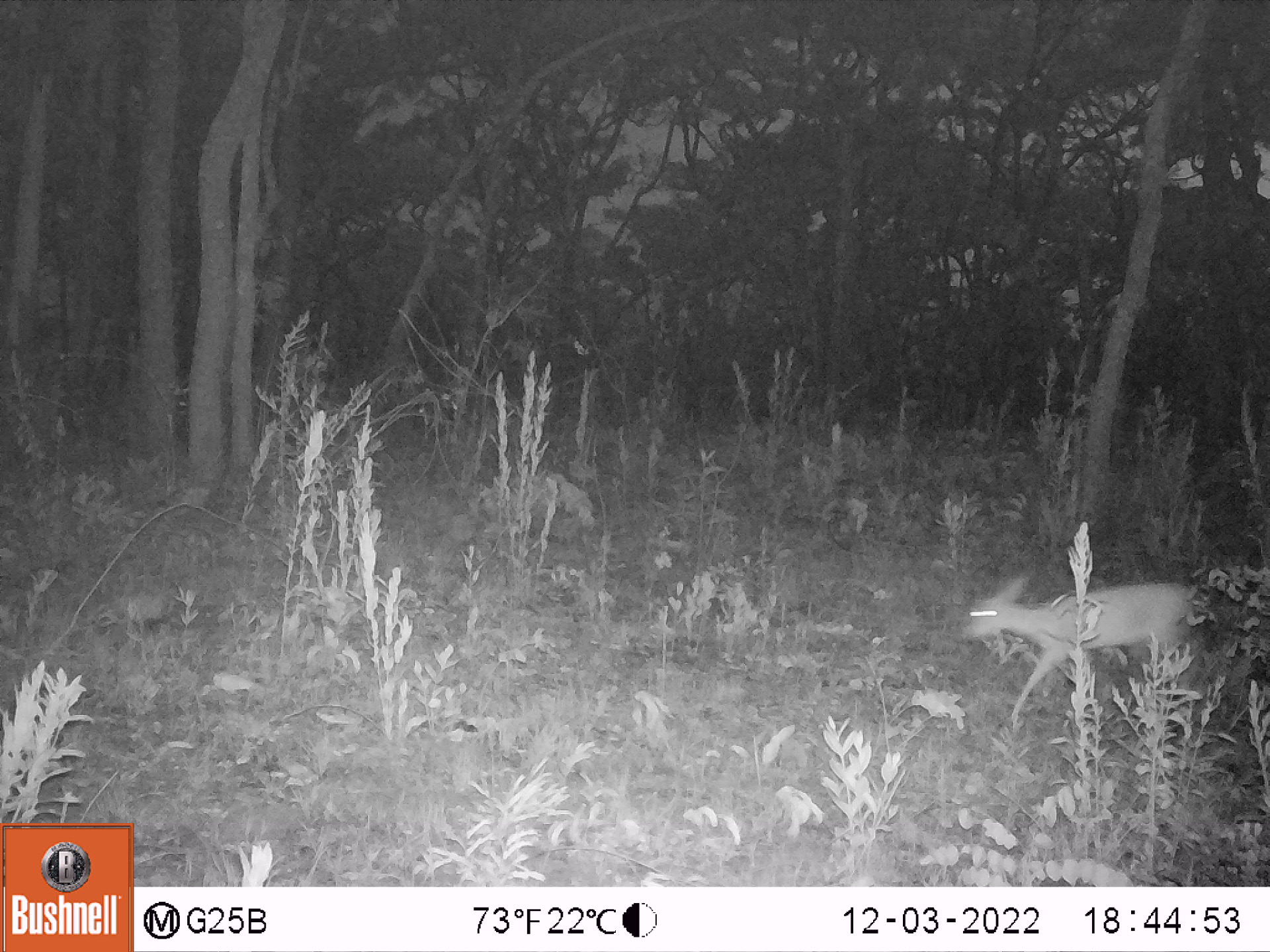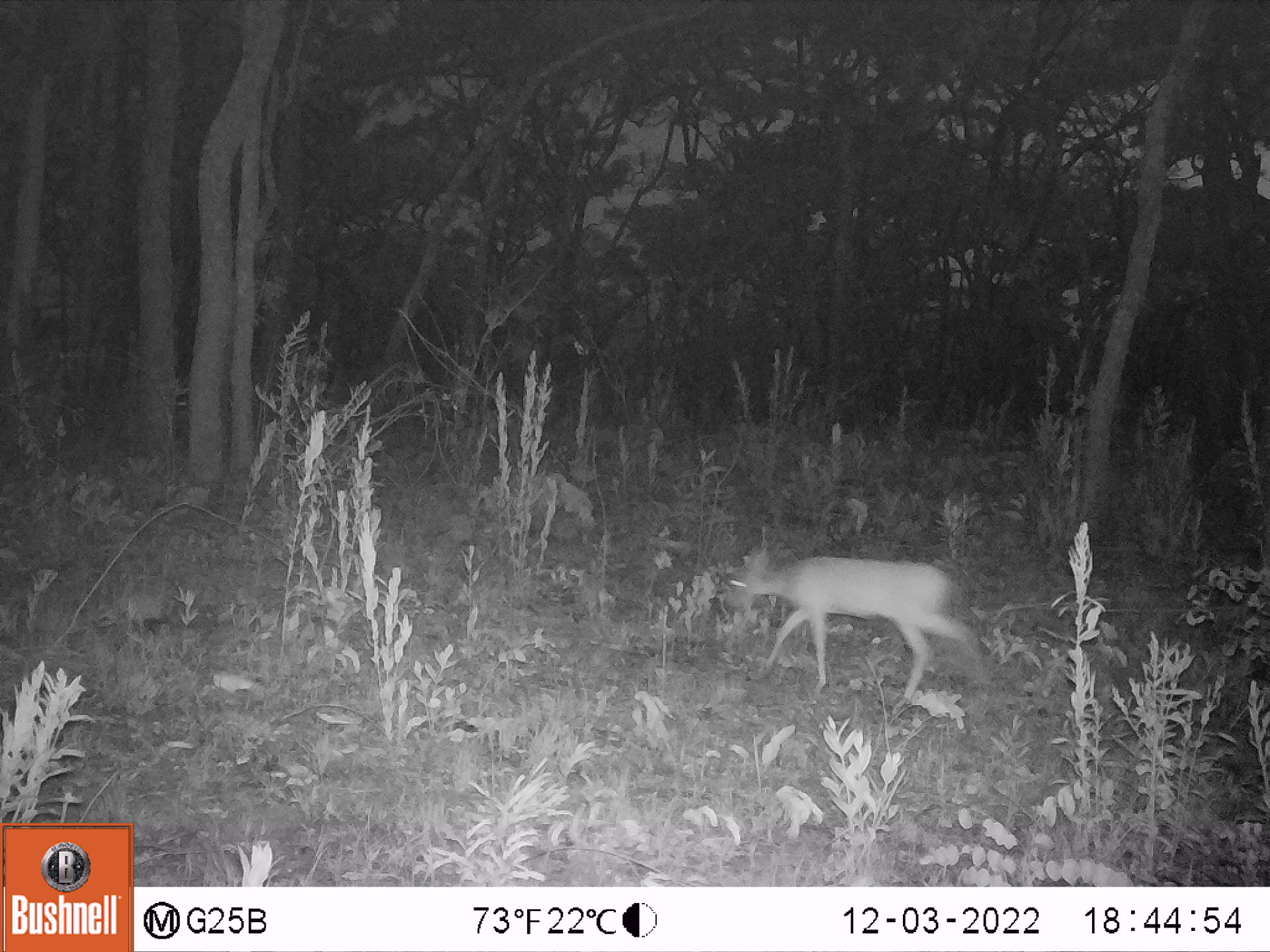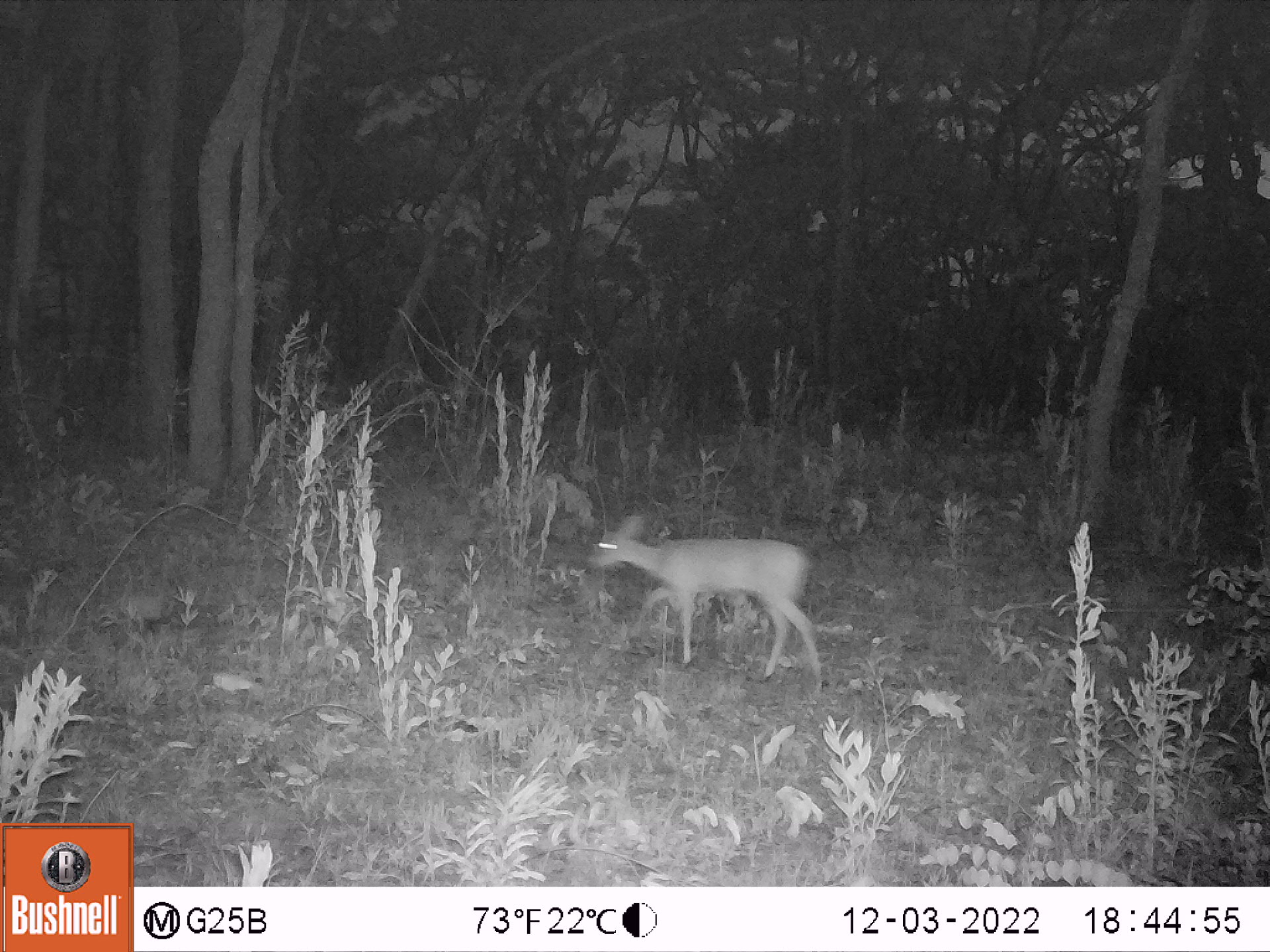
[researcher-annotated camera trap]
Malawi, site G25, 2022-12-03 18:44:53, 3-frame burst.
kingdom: Animalia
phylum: Chordata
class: Mammalia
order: Artiodactyla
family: Bovidae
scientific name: Antilopinae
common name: small antelope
Small antelope (Antilopinae), count 1.